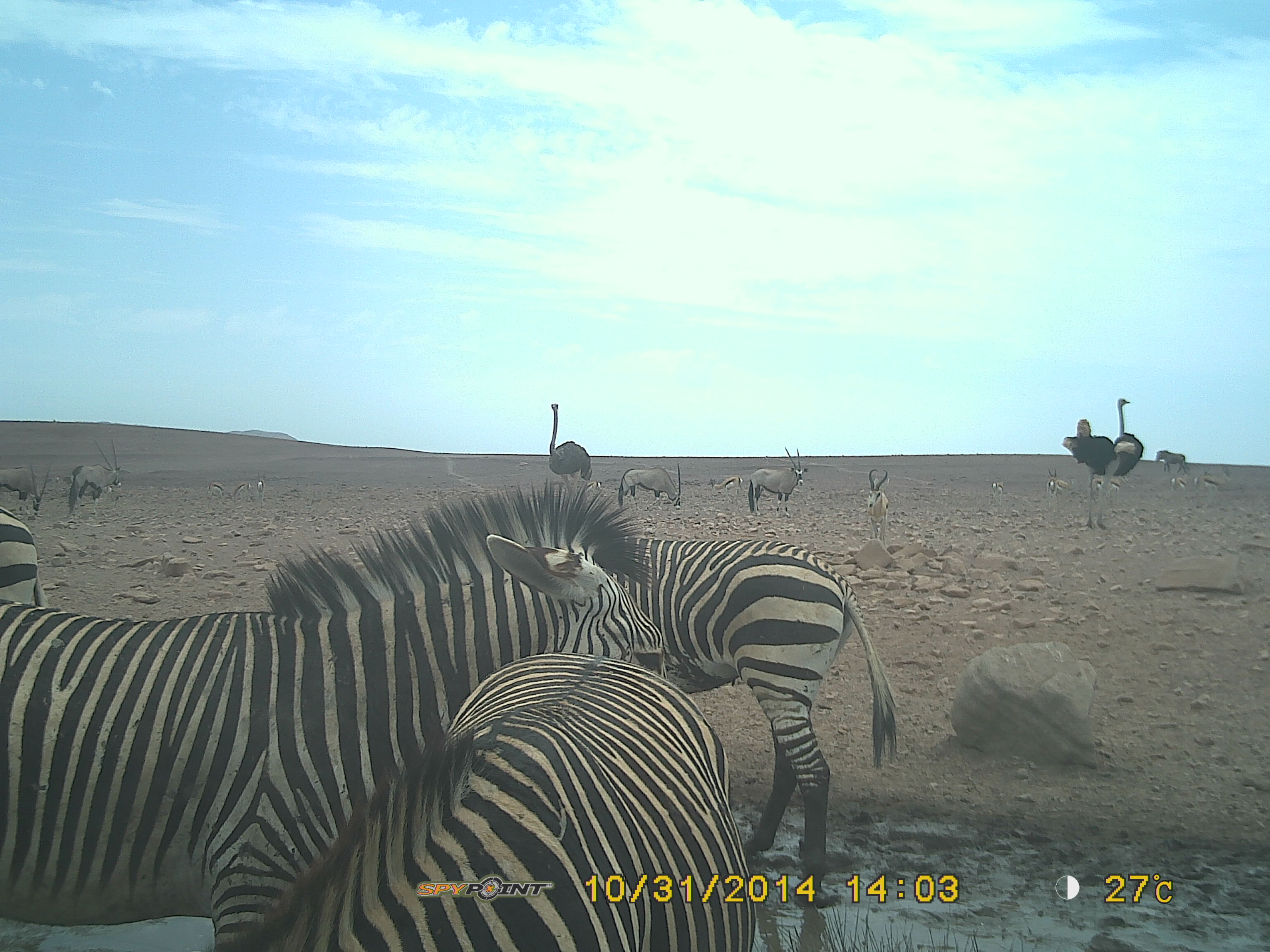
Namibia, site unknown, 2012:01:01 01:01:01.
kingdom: Animalia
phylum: Chordata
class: Mammalia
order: Perissodactyla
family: Equidae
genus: Equus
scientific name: Equus zebra hartmannae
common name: hartmann's mountain zebra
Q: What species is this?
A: Equus zebra hartmannae (hartmann's mountain zebra).